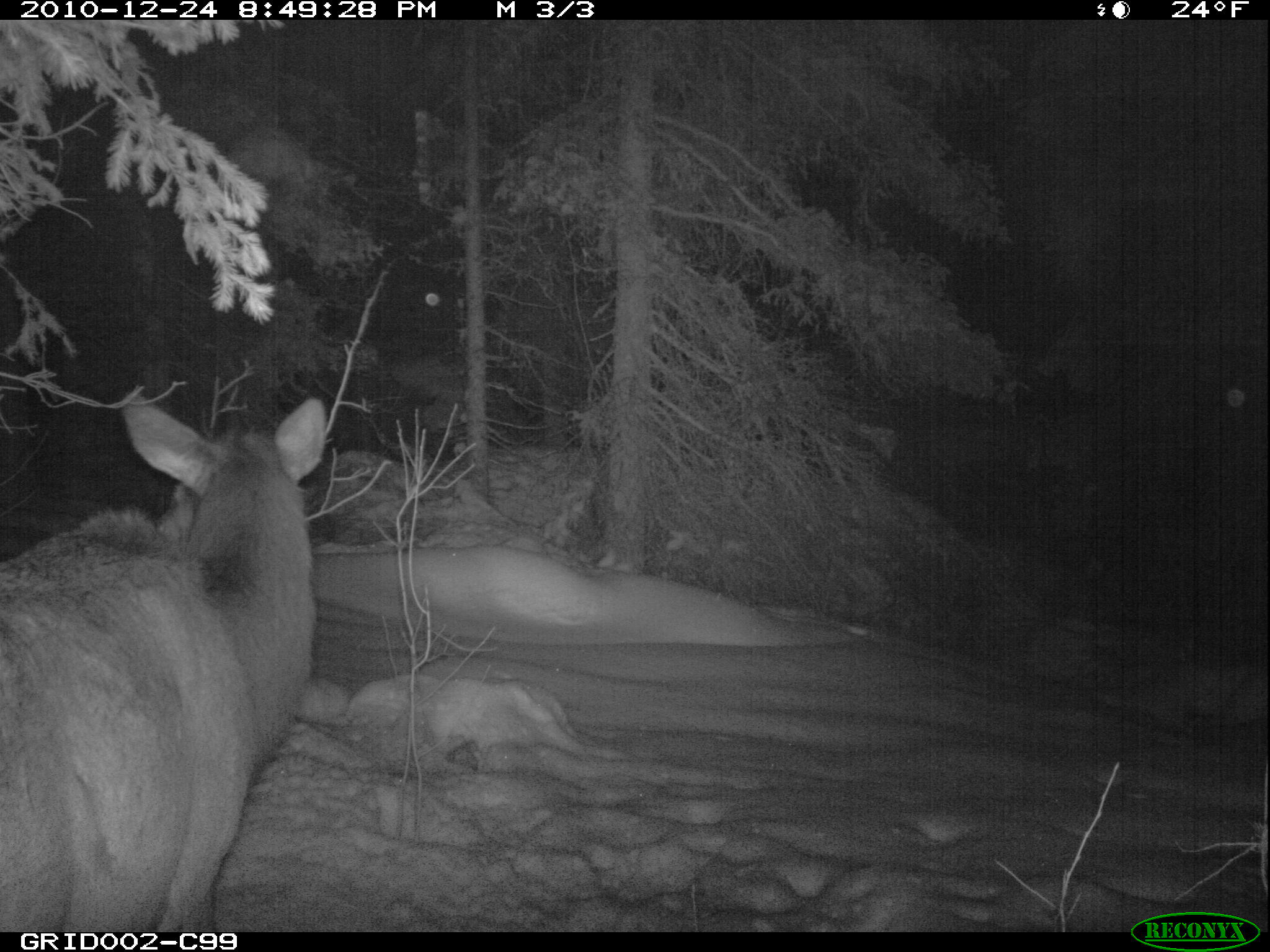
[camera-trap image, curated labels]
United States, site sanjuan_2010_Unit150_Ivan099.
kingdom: Animalia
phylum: Chordata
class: Mammalia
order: Artiodactyla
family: Cervidae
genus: Cervus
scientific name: Cervus elaphus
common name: red deer